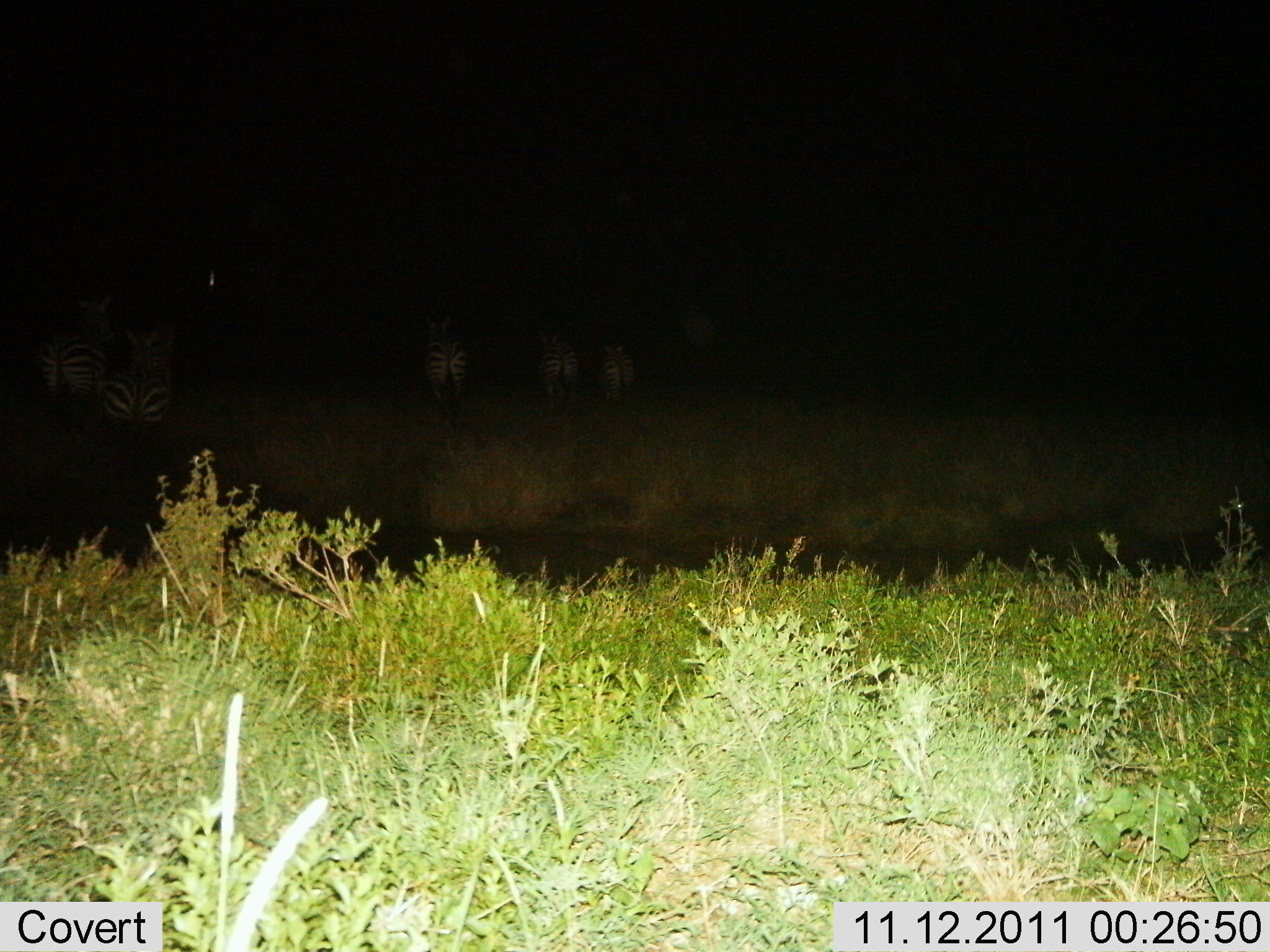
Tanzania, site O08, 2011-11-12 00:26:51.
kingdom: Animalia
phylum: Chordata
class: Mammalia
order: Perissodactyla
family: Equidae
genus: Equus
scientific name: Equus quagga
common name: plains zebra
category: zebra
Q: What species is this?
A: Zebra (plains zebra) (Equus quagga).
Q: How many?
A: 5.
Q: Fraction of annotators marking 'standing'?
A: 50%.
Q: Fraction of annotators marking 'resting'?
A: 10%.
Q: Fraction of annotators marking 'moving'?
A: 50%.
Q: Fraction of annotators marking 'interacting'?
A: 0%.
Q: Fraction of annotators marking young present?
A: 0%.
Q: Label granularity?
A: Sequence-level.